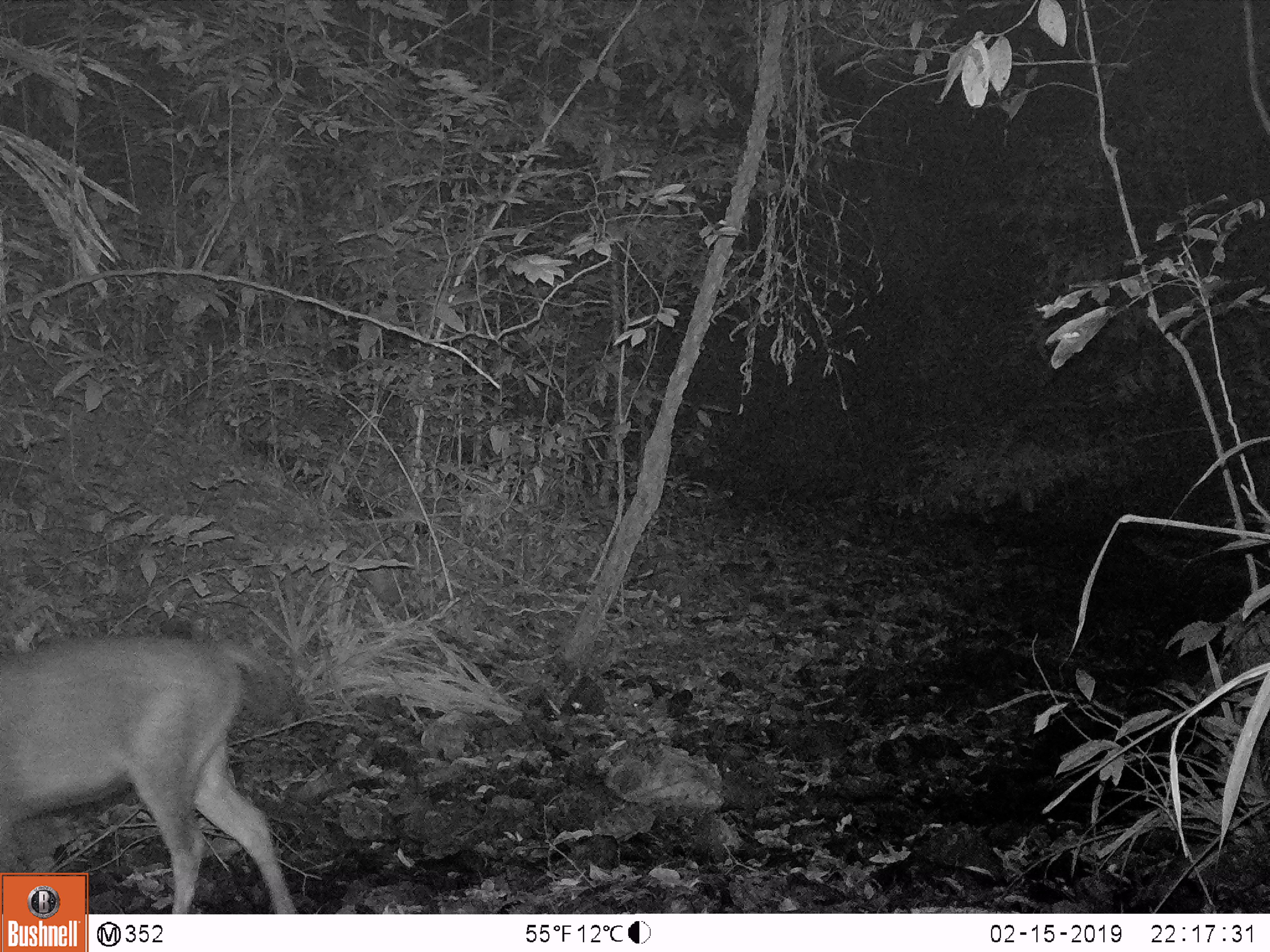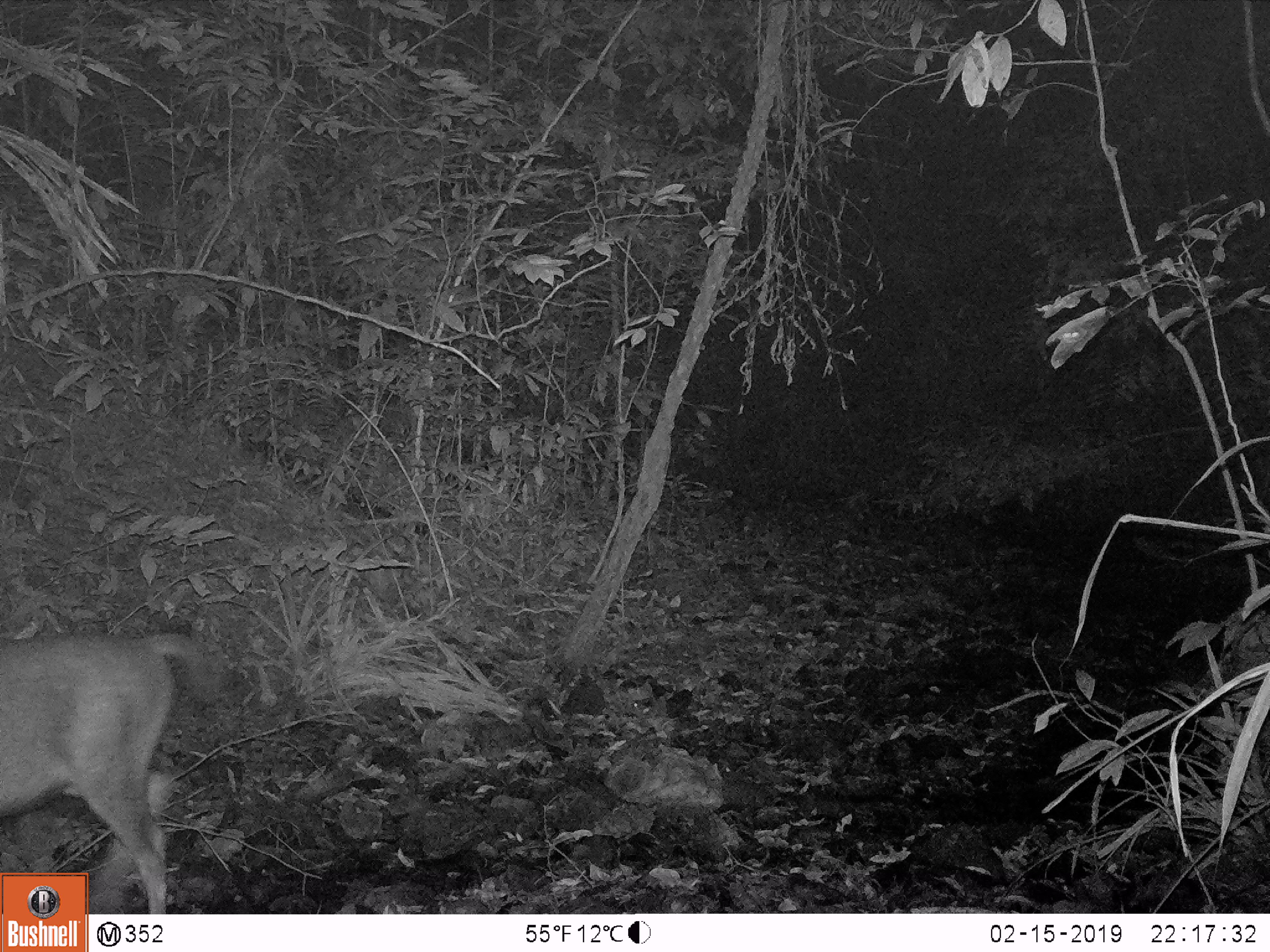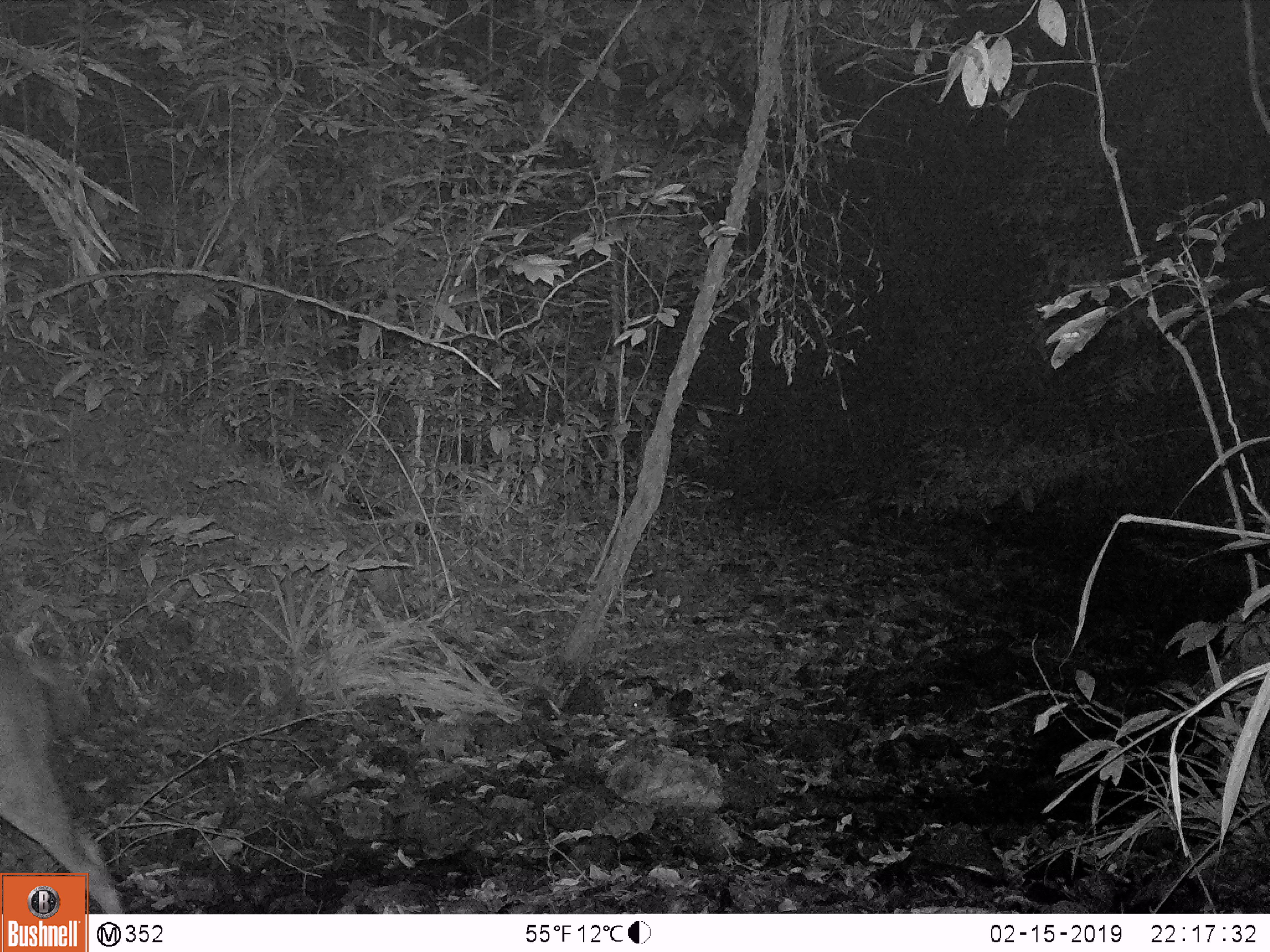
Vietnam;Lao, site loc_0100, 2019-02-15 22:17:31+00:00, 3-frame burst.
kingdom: Animalia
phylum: Chordata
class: Mammalia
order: Artiodactyla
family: Cervidae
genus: Rusa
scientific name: Rusa unicolor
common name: sambar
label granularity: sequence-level